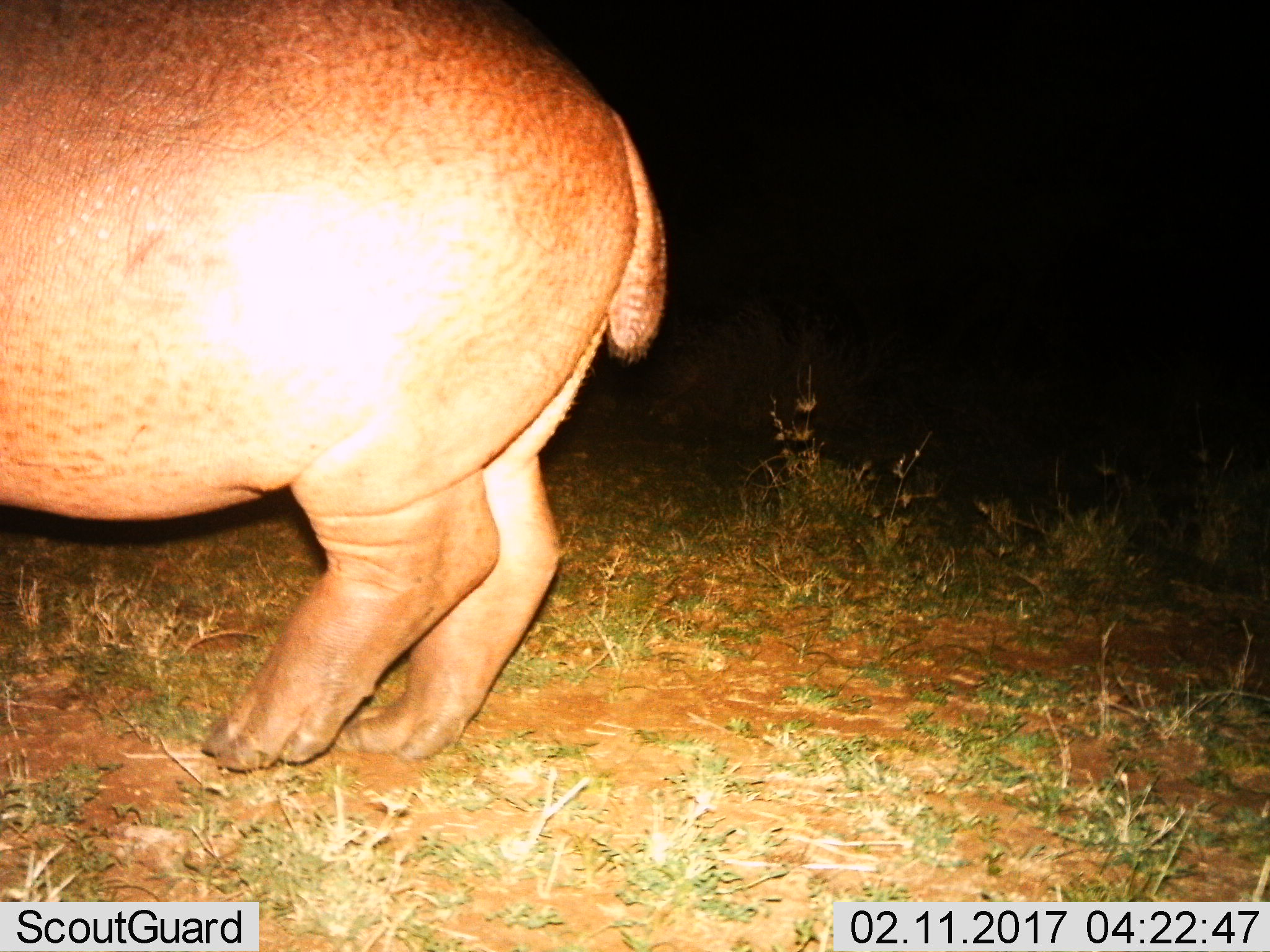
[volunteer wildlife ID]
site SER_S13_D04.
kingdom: Animalia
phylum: Chordata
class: Mammalia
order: Artiodactyla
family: Hippopotamidae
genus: Hippopotamus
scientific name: Hippopotamus amphibius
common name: hippopotamus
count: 1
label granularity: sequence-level